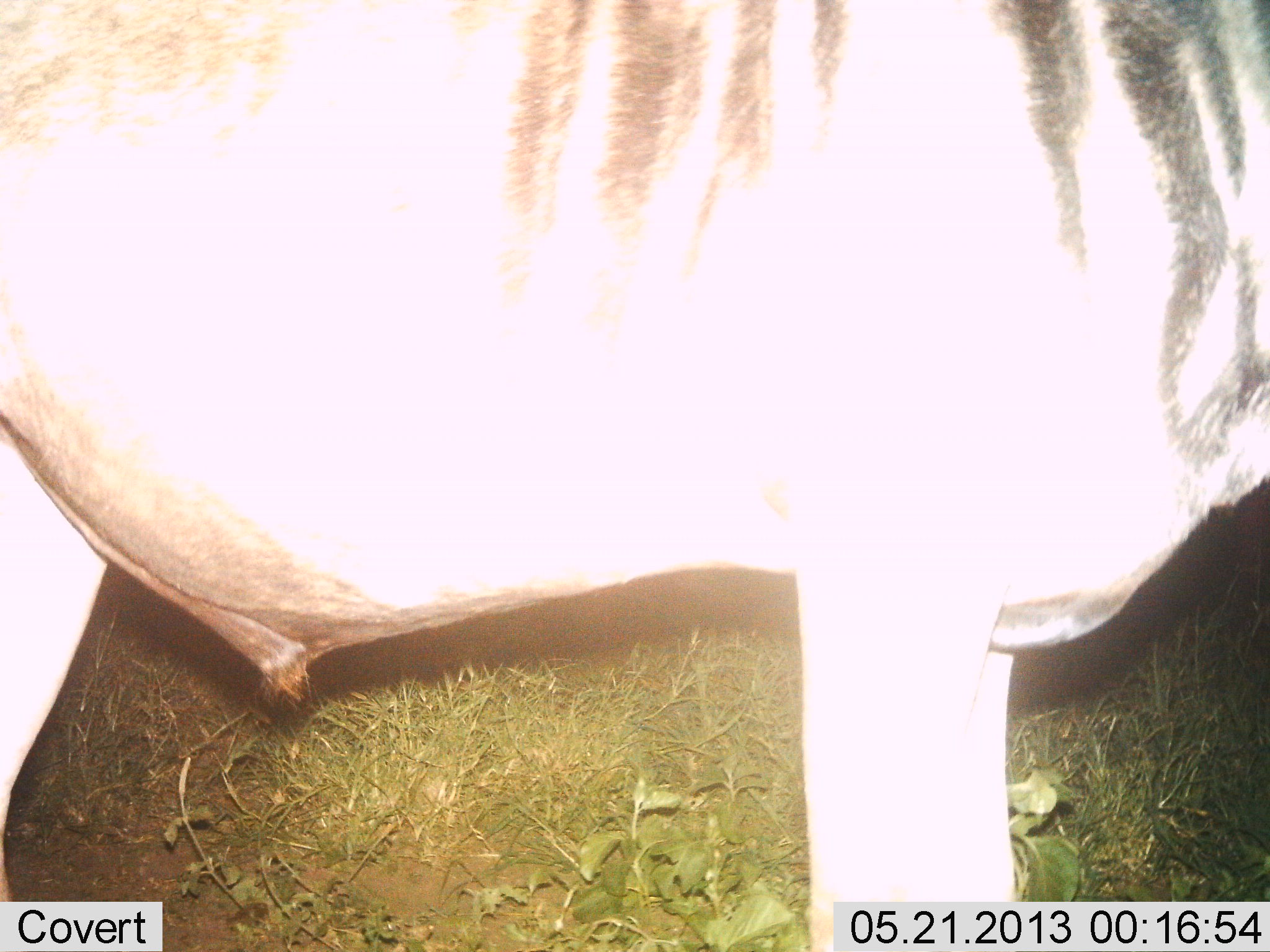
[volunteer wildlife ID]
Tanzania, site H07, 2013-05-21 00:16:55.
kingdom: Animalia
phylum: Chordata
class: Mammalia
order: Artiodactyla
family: Bovidae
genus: Connochaetes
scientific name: Connochaetes taurinus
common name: blue wildebeest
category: wildebeest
Wildebeest (blue wildebeest) (Connochaetes taurinus), count 1. Behavior (volunteer vote fractions): standing 100%, resting 0%, moving 0%, interacting 0%. Young present (vote fraction): 0%. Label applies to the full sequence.